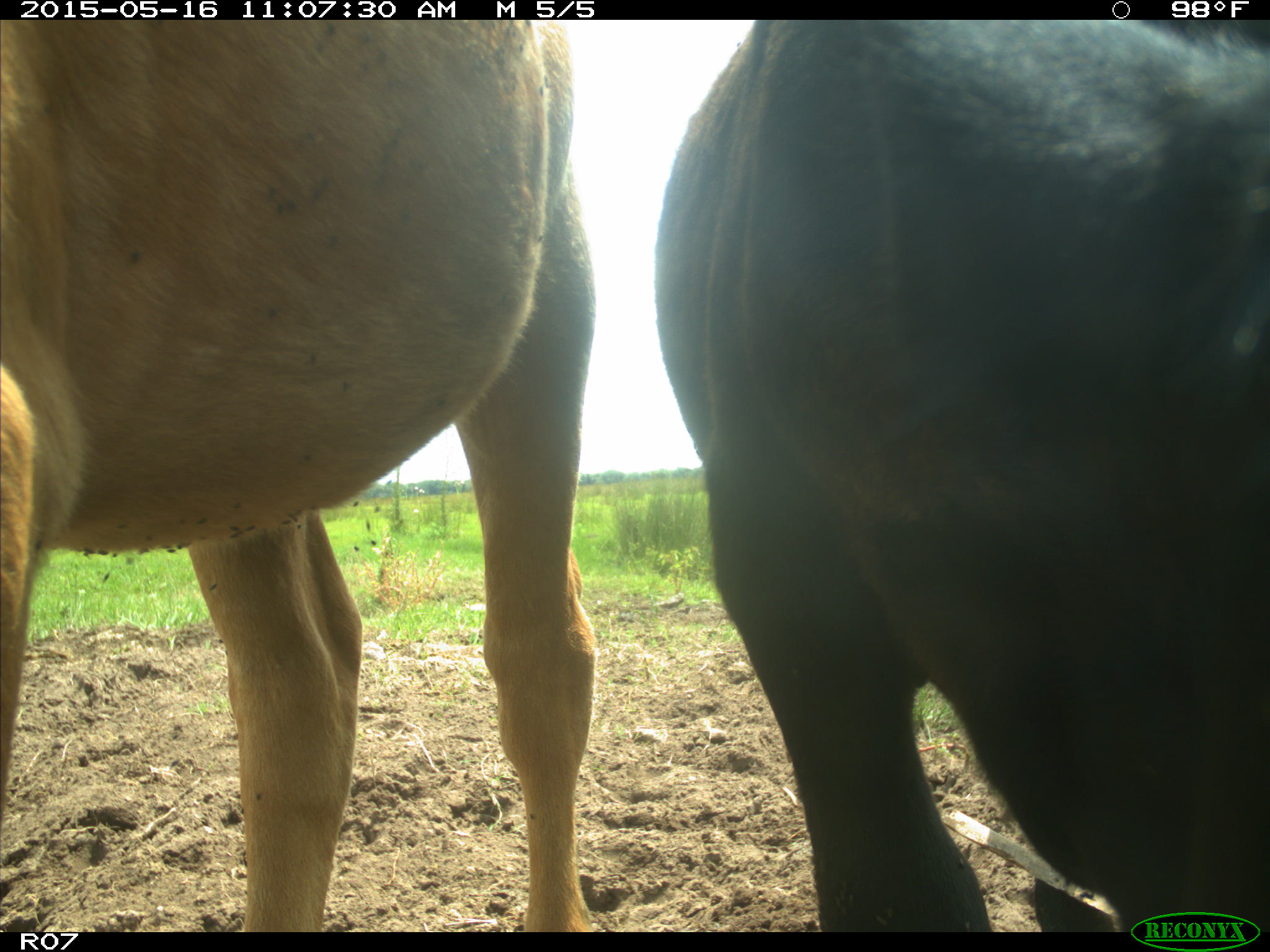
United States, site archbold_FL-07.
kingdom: Animalia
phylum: Chordata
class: Mammalia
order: Artiodactyla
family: Bovidae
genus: Bos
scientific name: Bos taurus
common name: domestic cow